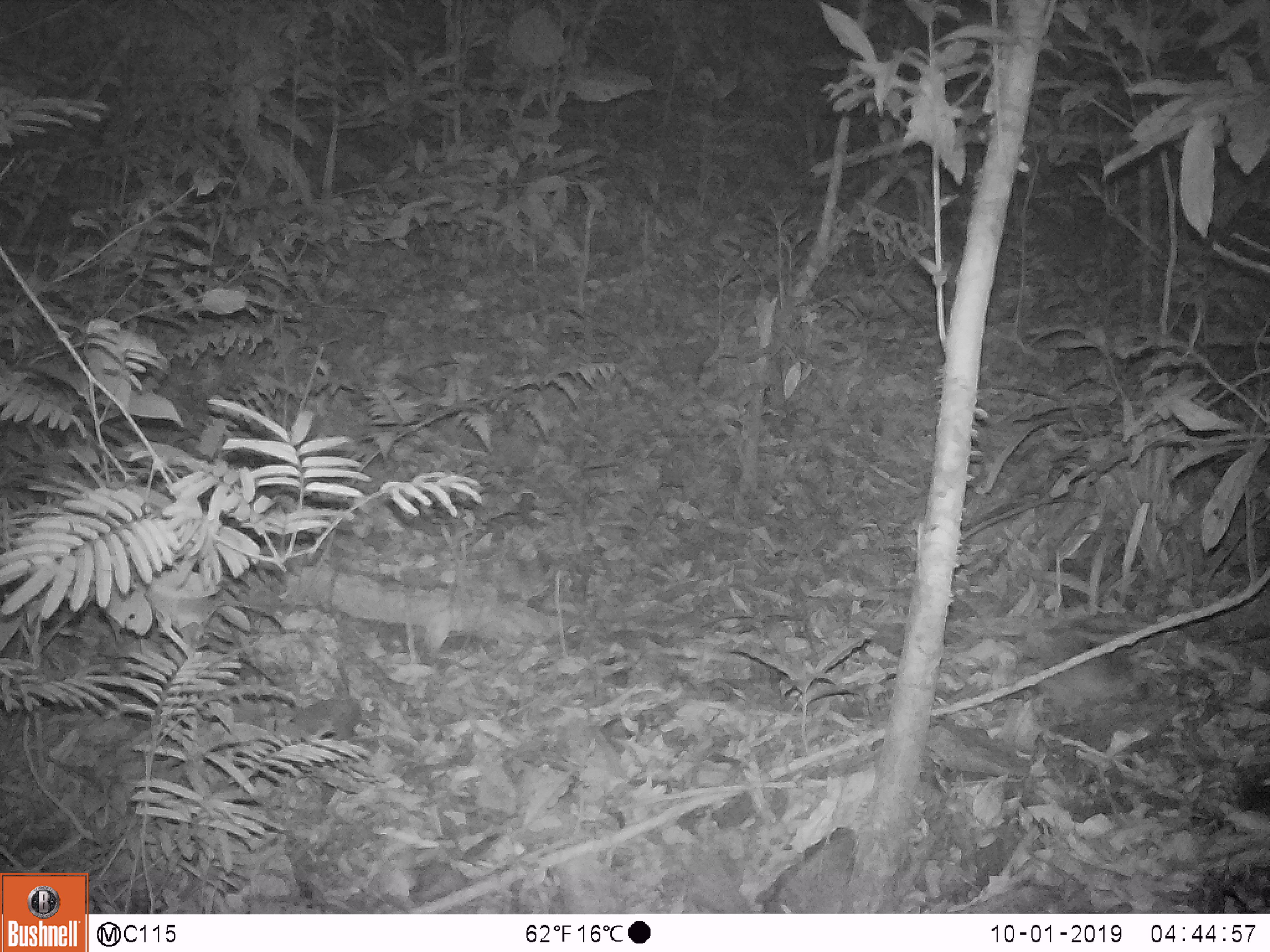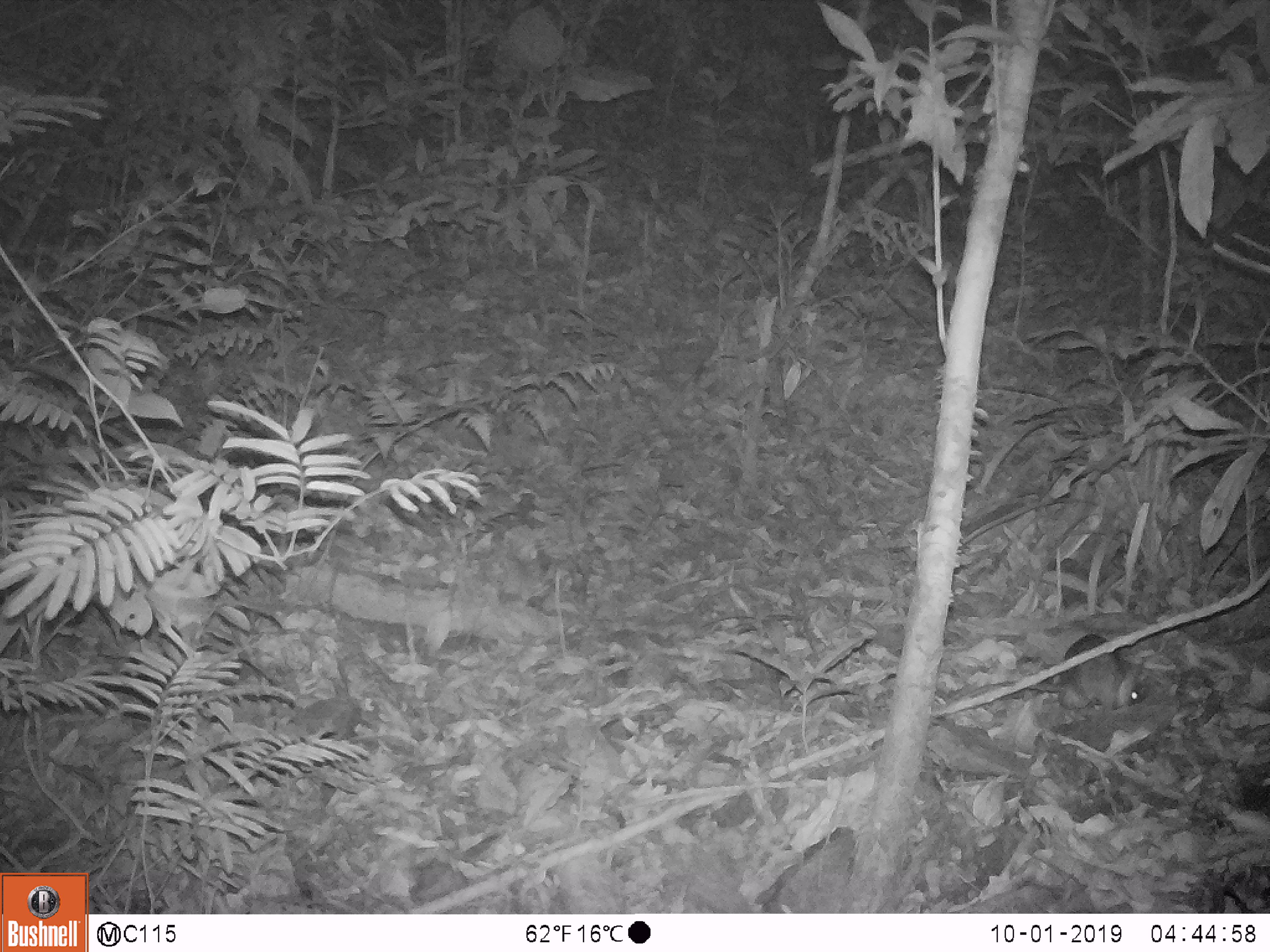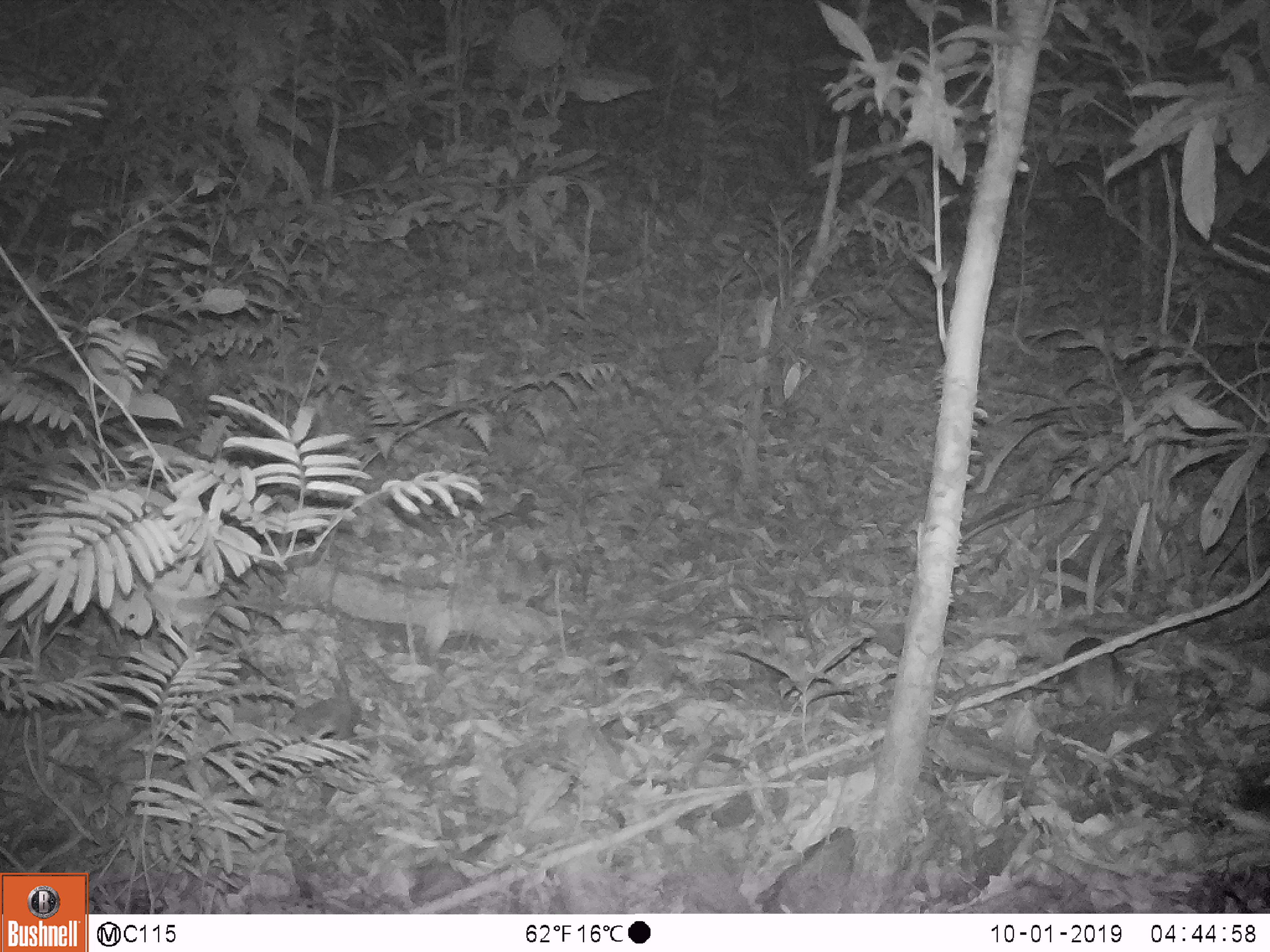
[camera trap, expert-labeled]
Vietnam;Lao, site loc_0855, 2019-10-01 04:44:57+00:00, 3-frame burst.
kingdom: Animalia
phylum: Chordata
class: Mammalia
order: Rodentia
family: Muridae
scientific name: Muridae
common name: old-world mice and rats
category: unidentified murid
Unidentified murid (old-world mice and rats) (Muridae). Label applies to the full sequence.